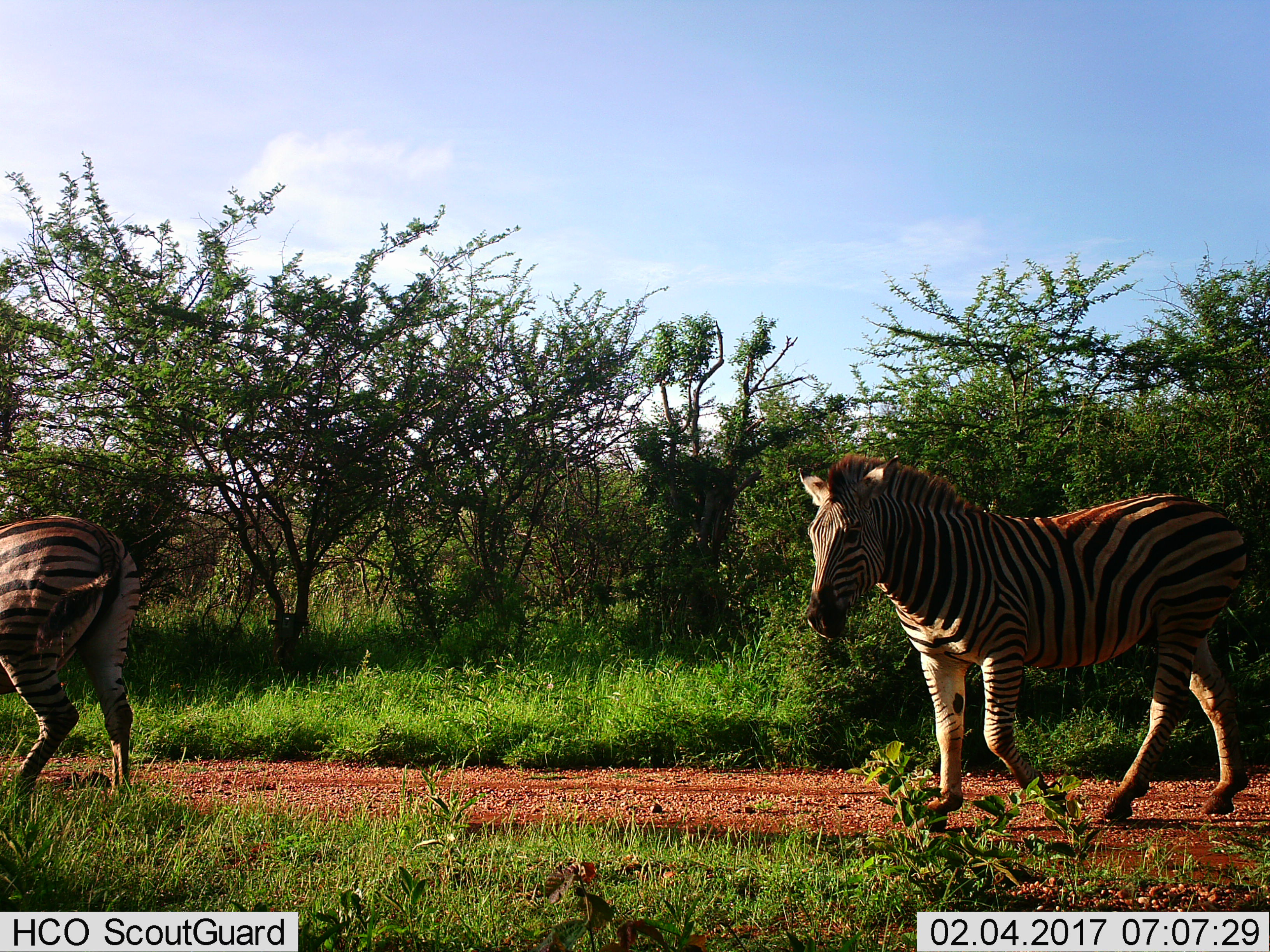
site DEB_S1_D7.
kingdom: Animalia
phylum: Chordata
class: Mammalia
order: Perissodactyla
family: Equidae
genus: Equus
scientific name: Equus quagga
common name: plains zebra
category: zebraplains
Zebraplains (plains zebra) (Equus quagga), count 2. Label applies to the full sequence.